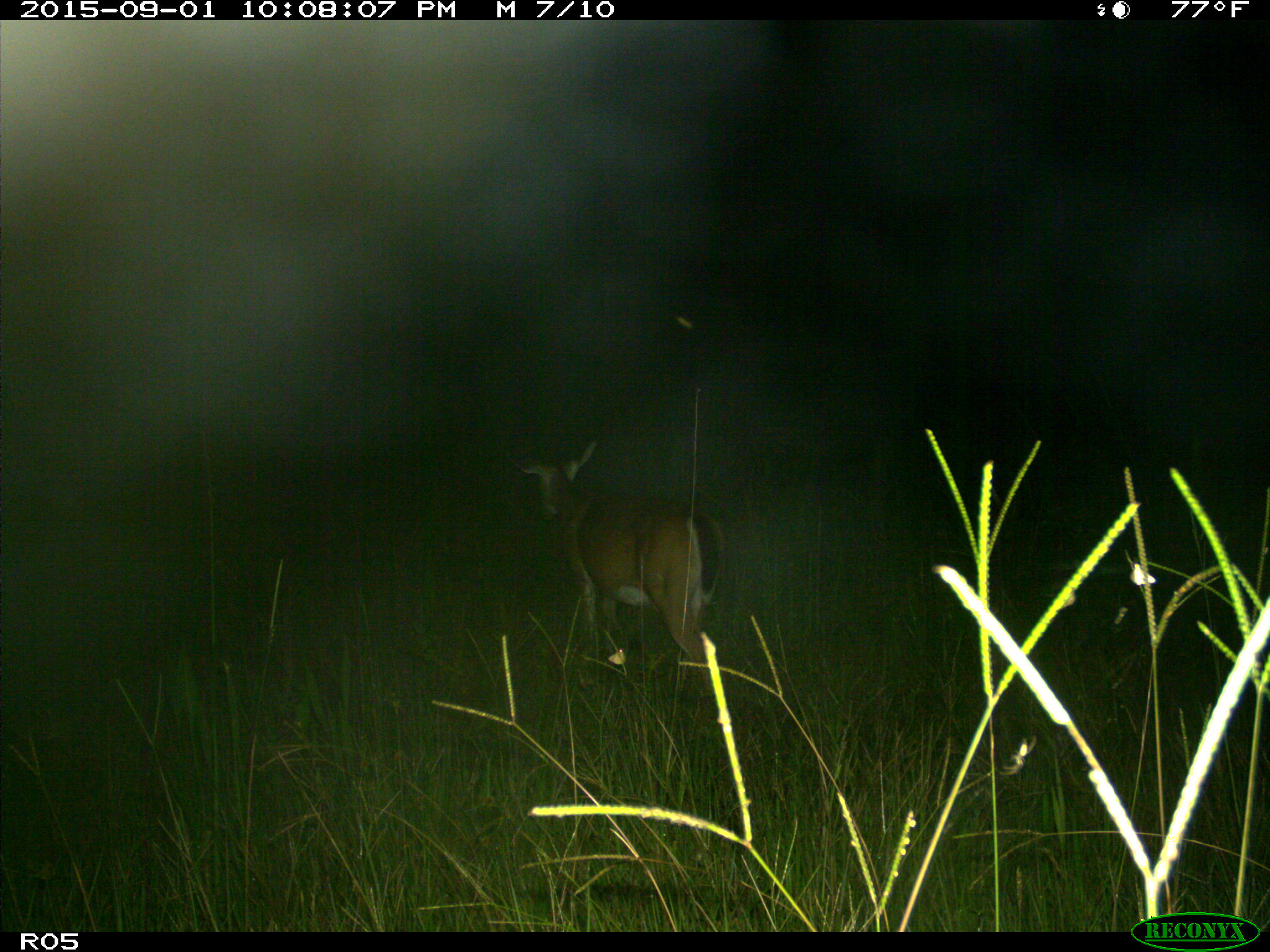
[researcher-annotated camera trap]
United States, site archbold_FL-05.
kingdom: Animalia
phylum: Chordata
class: Mammalia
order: Artiodactyla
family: Cervidae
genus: Odocoileus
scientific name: Odocoileus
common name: deer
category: unidentified deer